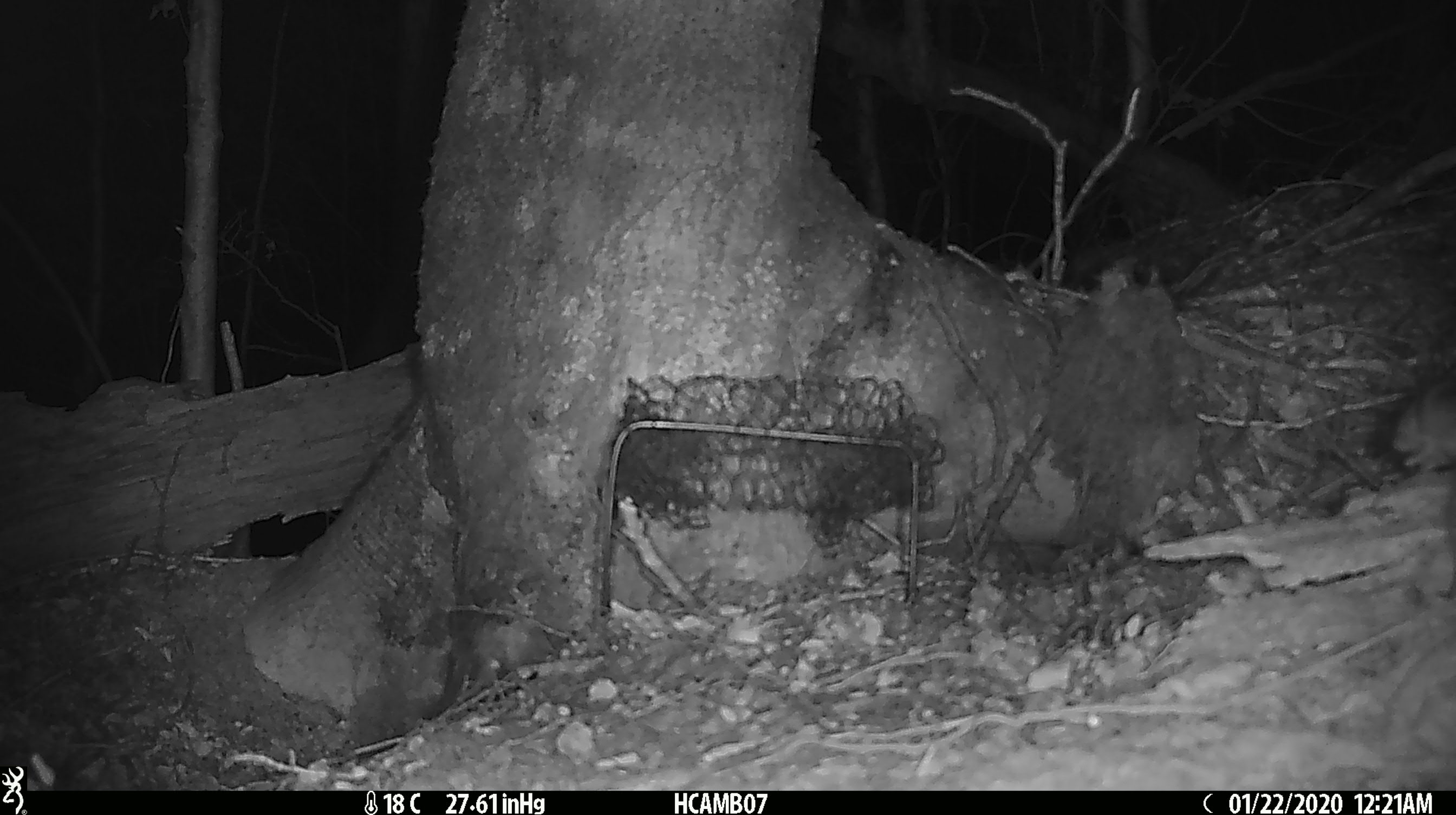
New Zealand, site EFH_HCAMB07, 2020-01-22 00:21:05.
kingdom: Animalia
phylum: Chordata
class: Mammalia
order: Rodentia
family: Muridae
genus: Mus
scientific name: Mus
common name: mouse